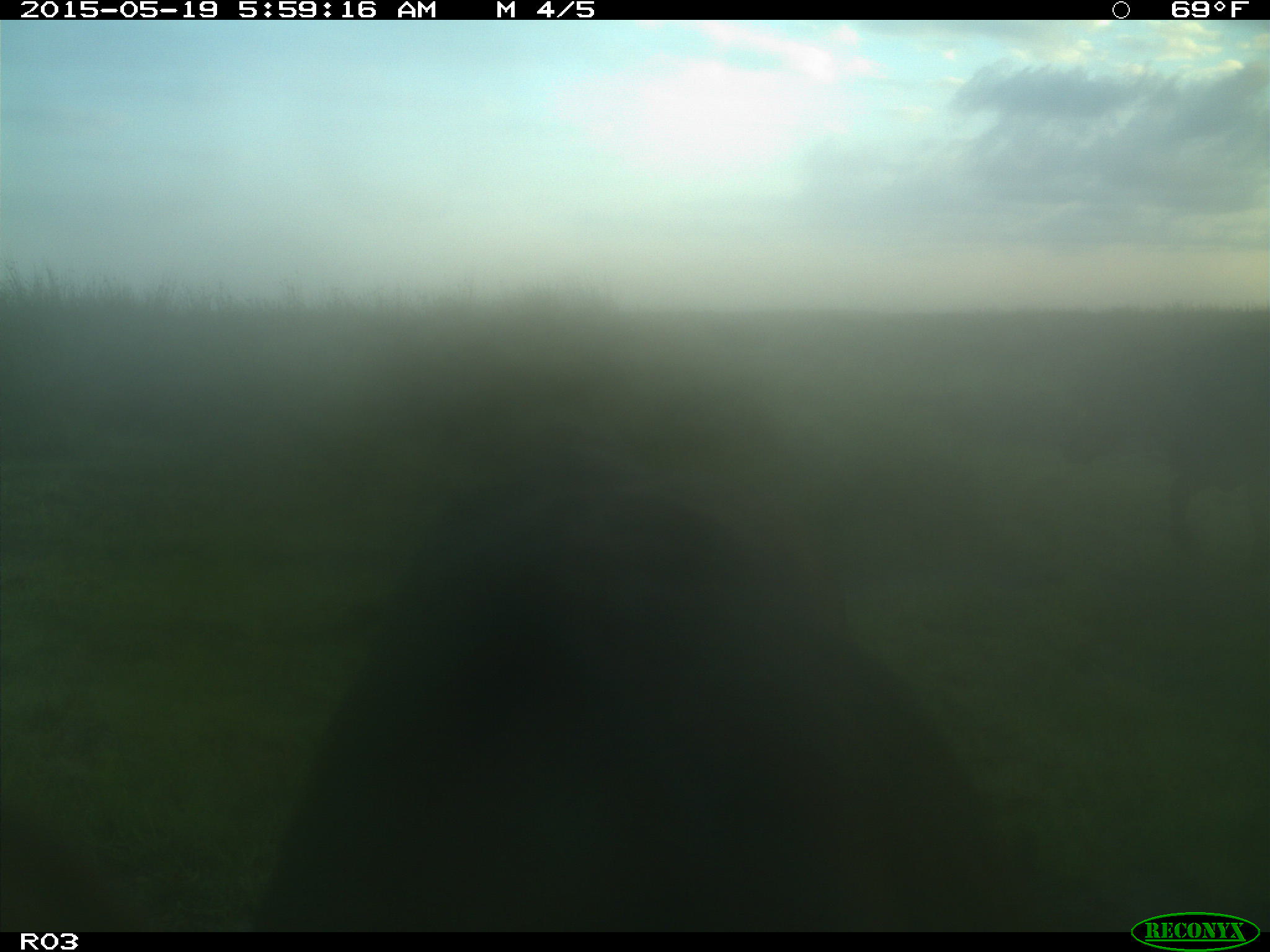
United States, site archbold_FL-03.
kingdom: Animalia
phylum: Chordata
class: Mammalia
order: Artiodactyla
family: Bovidae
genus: Bos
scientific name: Bos taurus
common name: domestic cow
Bos taurus (domestic cow).